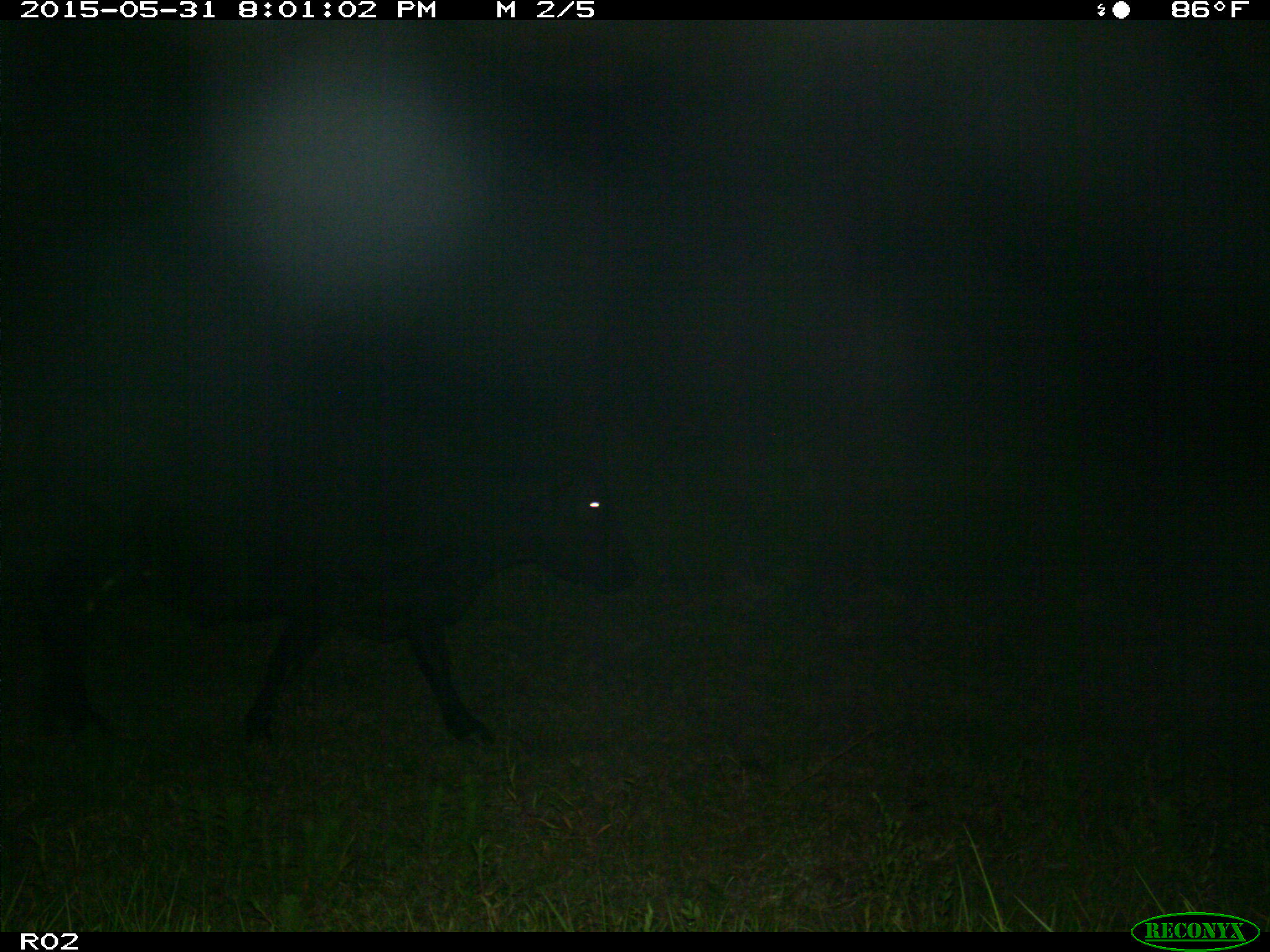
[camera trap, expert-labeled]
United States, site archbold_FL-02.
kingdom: Animalia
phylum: Chordata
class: Mammalia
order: Artiodactyla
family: Bovidae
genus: Bos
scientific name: Bos taurus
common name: domestic cow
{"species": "Bos taurus (domestic cow)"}